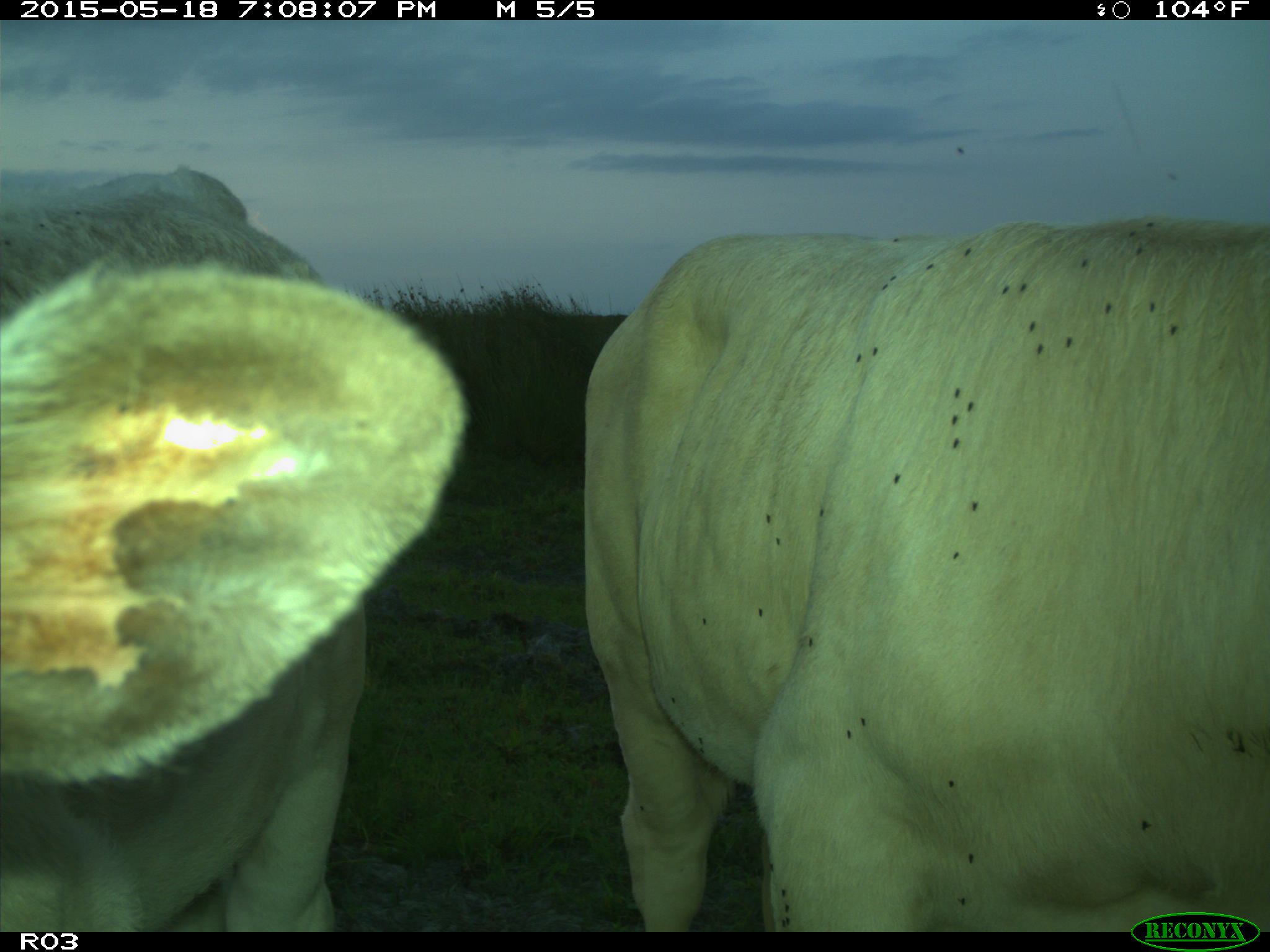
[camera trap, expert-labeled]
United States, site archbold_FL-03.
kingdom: Animalia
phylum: Chordata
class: Mammalia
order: Artiodactyla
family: Bovidae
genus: Bos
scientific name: Bos taurus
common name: domestic cow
Bos taurus (domestic cow).